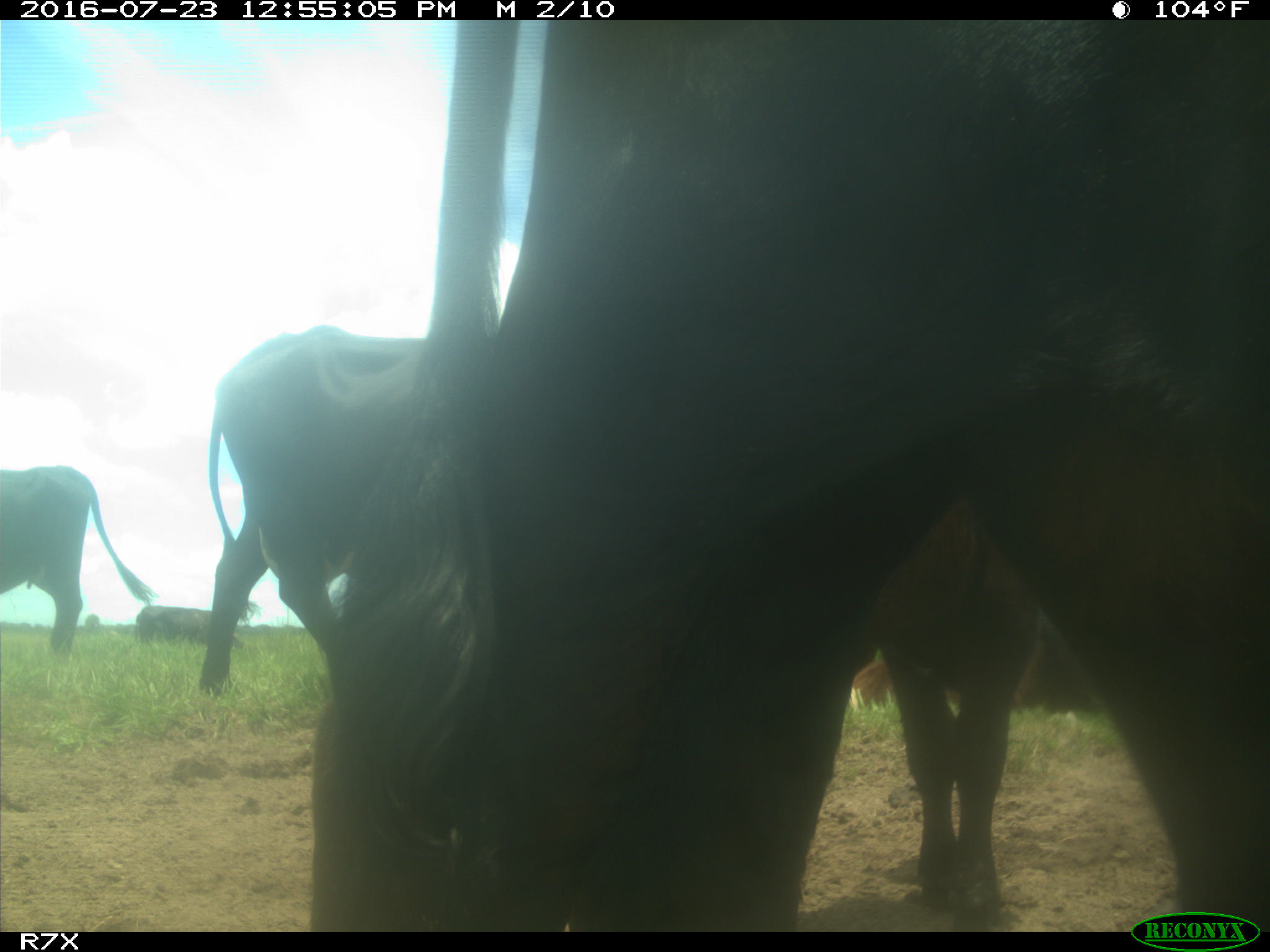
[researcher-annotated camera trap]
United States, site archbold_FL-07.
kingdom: Animalia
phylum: Chordata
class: Mammalia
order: Artiodactyla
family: Bovidae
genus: Bos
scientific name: Bos taurus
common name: domestic cow